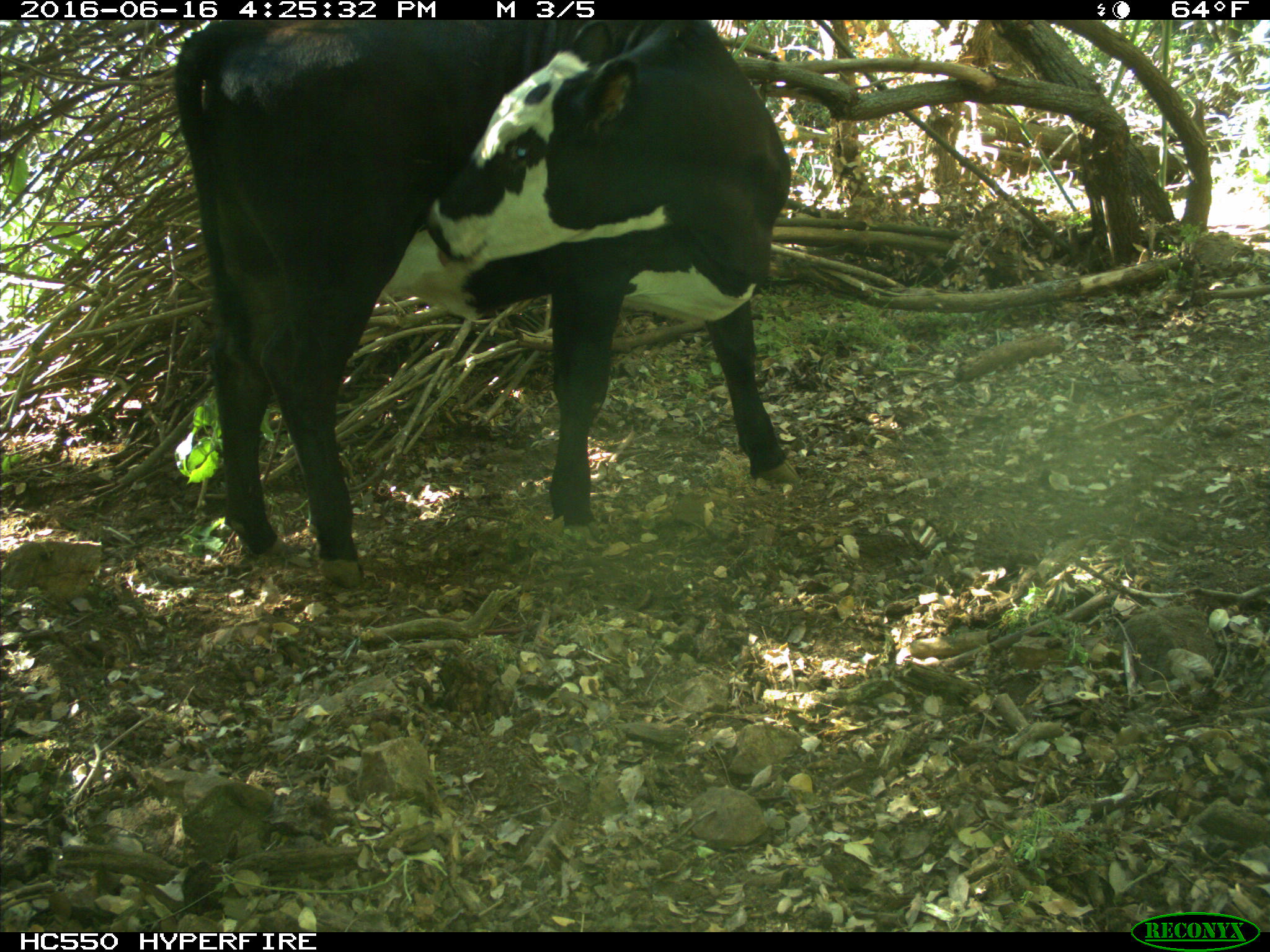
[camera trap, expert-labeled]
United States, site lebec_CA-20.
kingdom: Animalia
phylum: Chordata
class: Mammalia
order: Artiodactyla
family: Bovidae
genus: Bos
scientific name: Bos taurus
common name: domestic cow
Bos taurus (domestic cow).